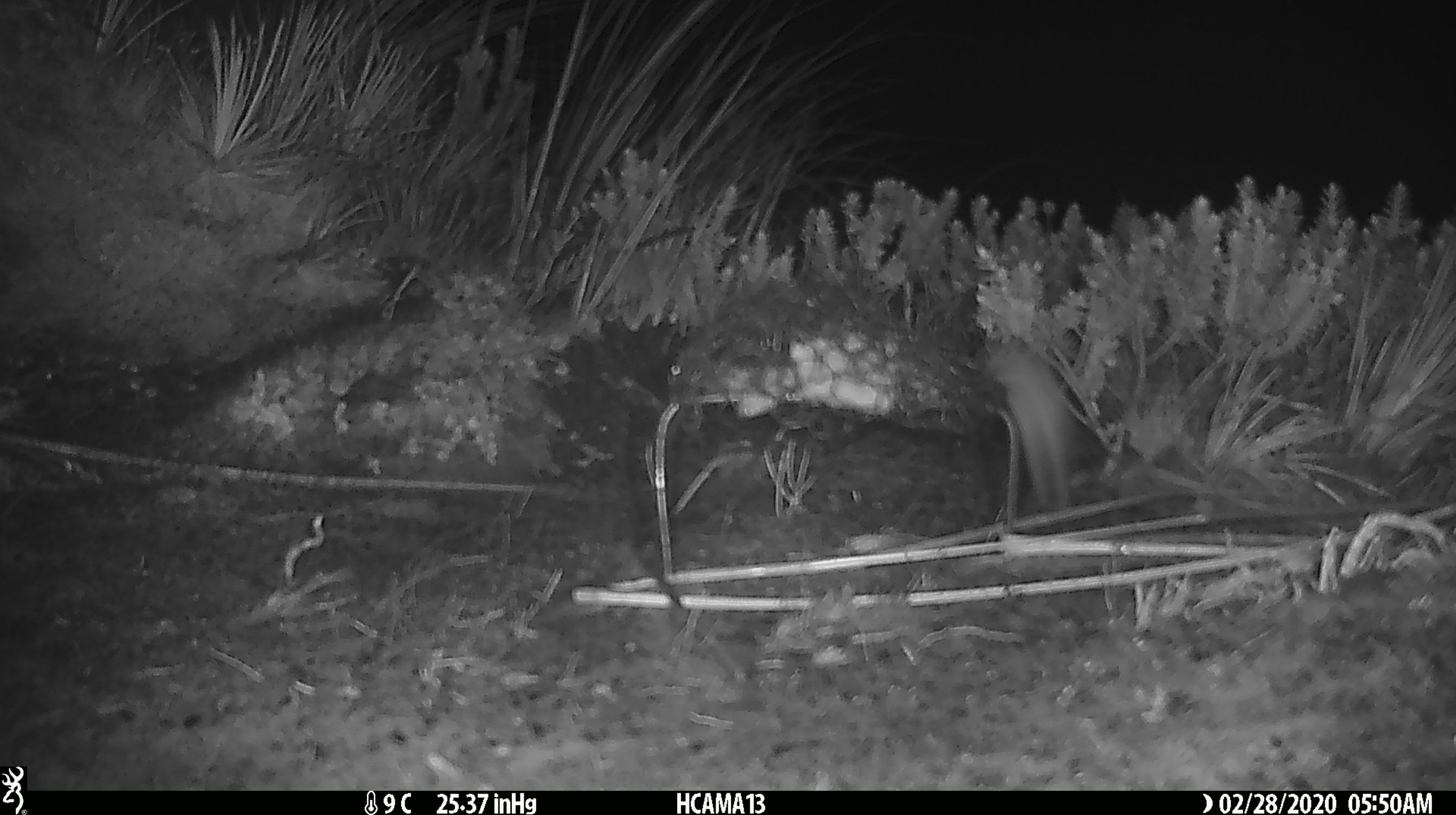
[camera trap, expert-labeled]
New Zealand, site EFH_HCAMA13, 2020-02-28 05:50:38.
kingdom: Animalia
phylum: Chordata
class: Mammalia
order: Rodentia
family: Muridae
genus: Mus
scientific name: Mus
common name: mouse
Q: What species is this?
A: Mouse (Mus).